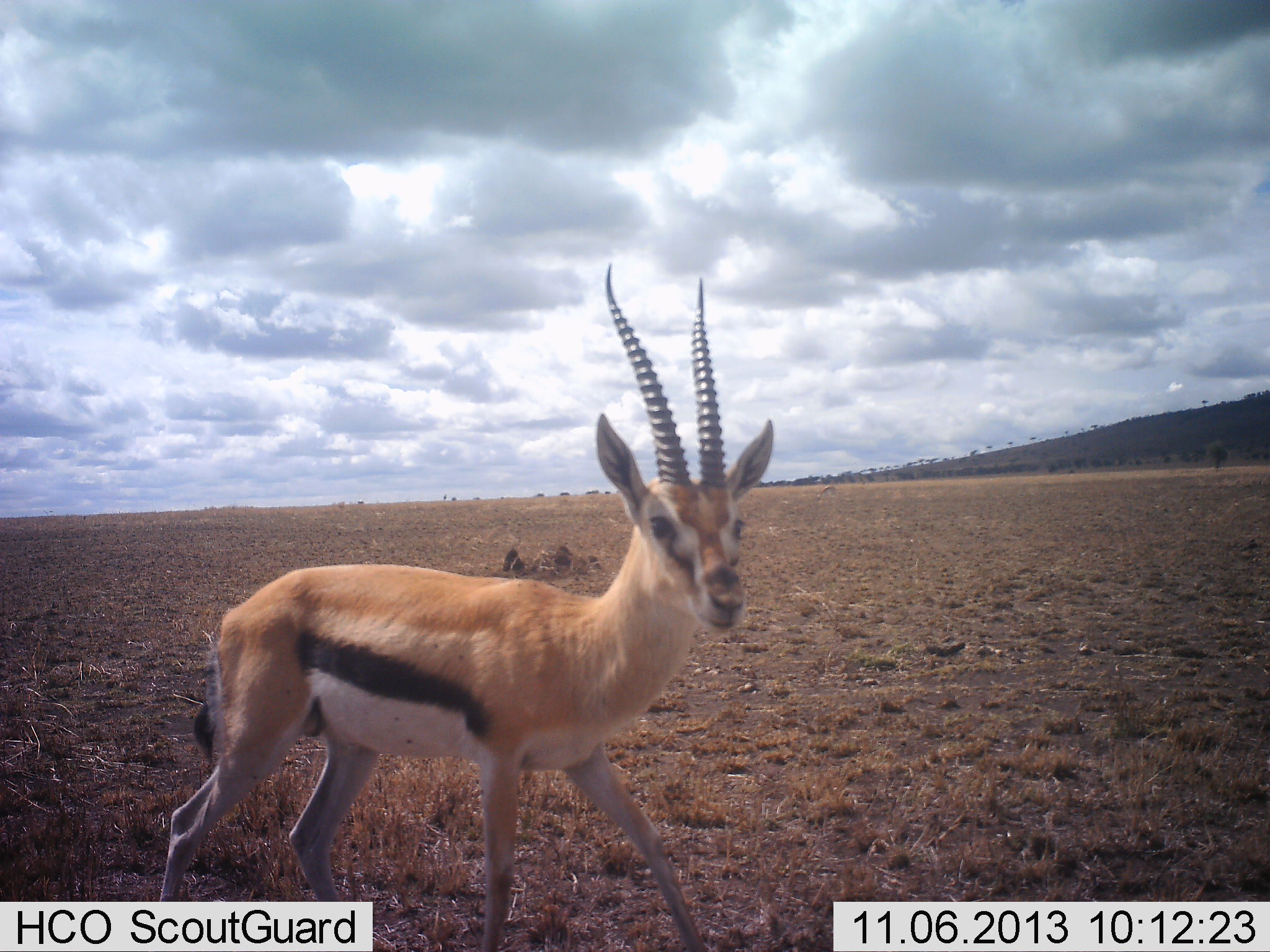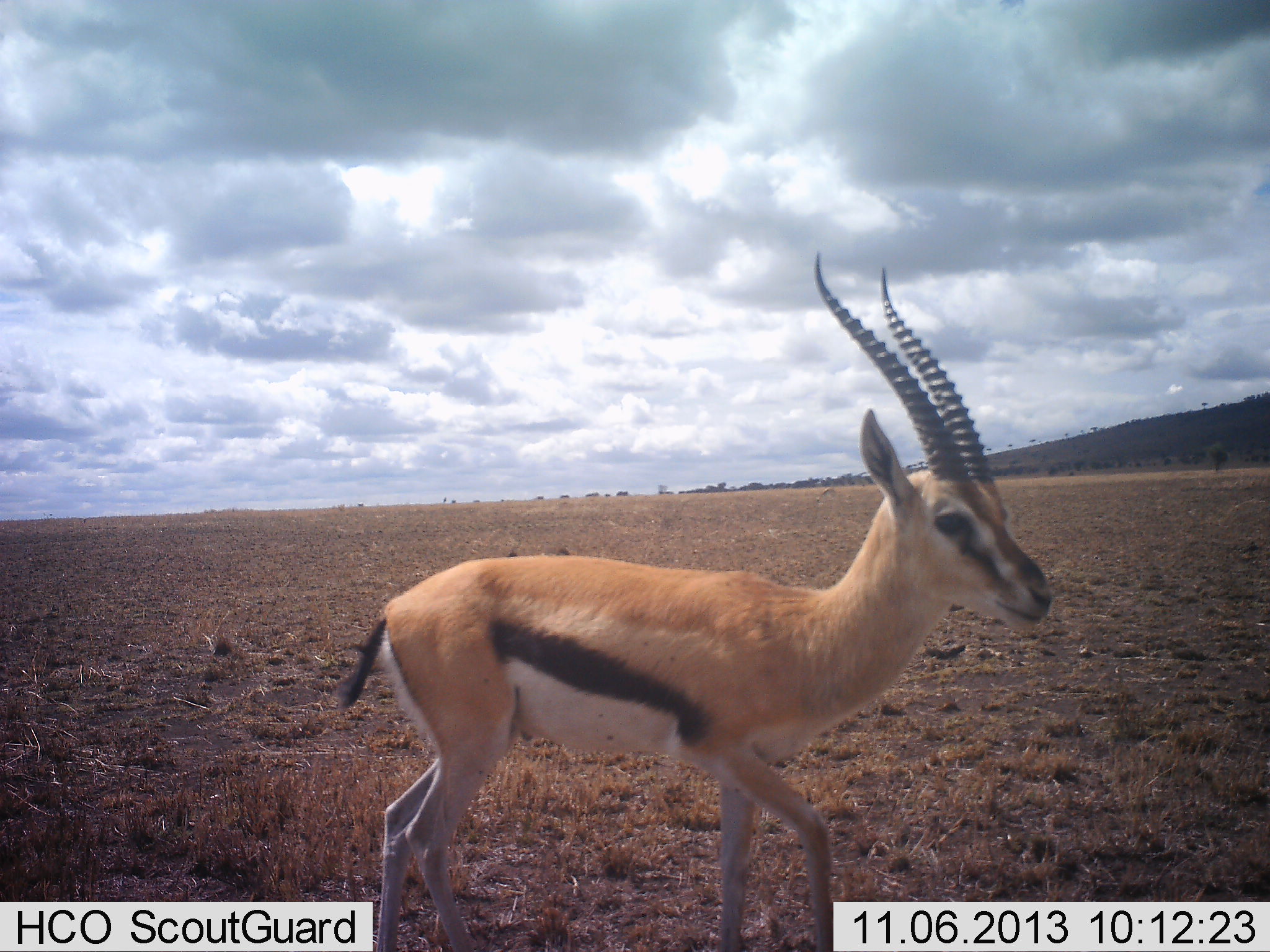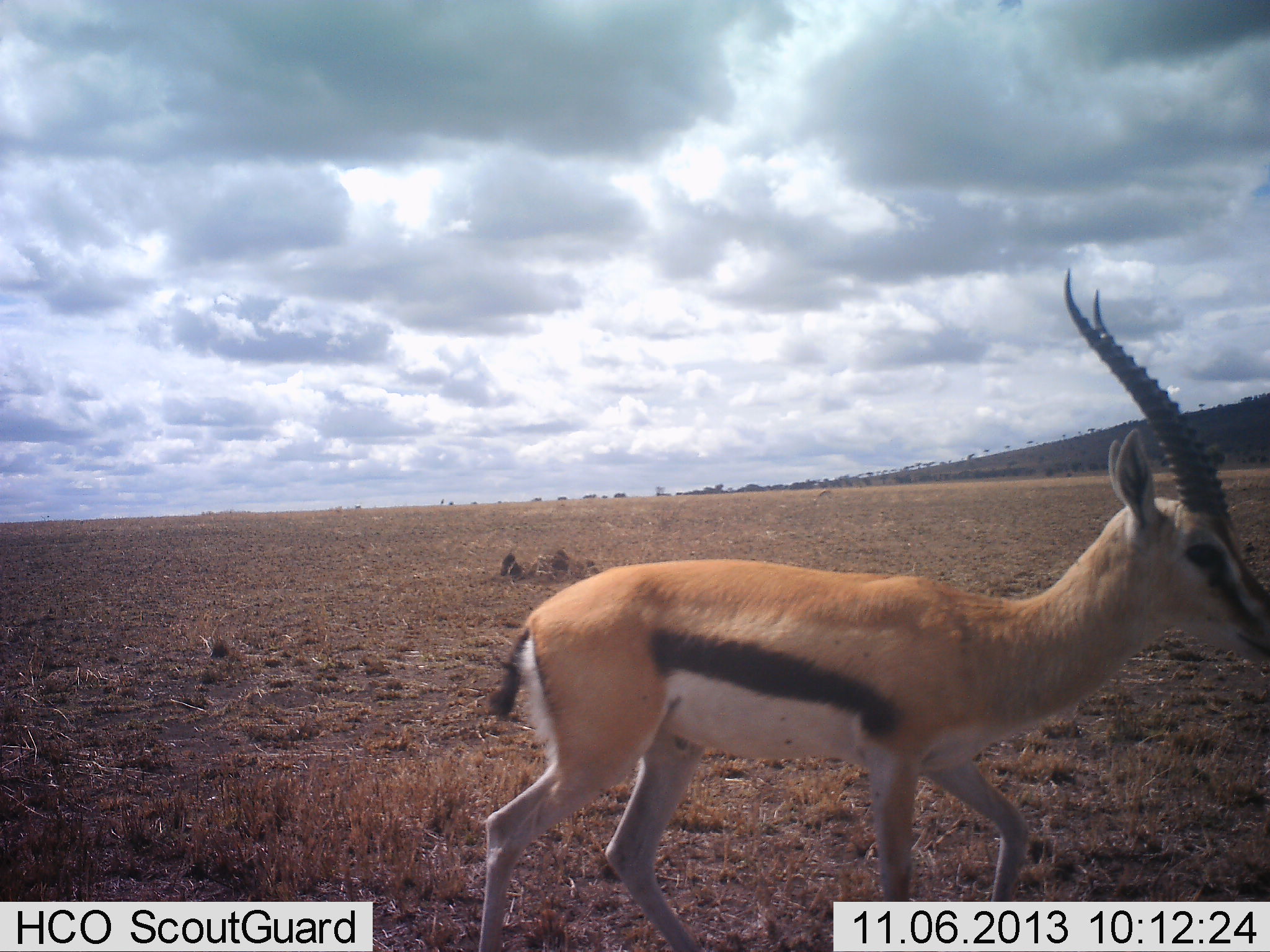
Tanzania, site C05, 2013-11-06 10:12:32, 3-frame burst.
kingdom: Animalia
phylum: Chordata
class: Mammalia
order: Artiodactyla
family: Bovidae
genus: Eudorcas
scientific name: Eudorcas thomsonii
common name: thomson's gazelle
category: gazellethomsons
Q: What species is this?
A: Gazellethomsons (thomson's gazelle) (Eudorcas thomsonii).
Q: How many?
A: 1.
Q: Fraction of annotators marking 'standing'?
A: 20%.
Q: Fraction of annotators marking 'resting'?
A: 0%.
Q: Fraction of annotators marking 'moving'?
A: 90%.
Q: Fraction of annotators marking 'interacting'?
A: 0%.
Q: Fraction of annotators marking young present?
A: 0%.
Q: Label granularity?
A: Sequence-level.